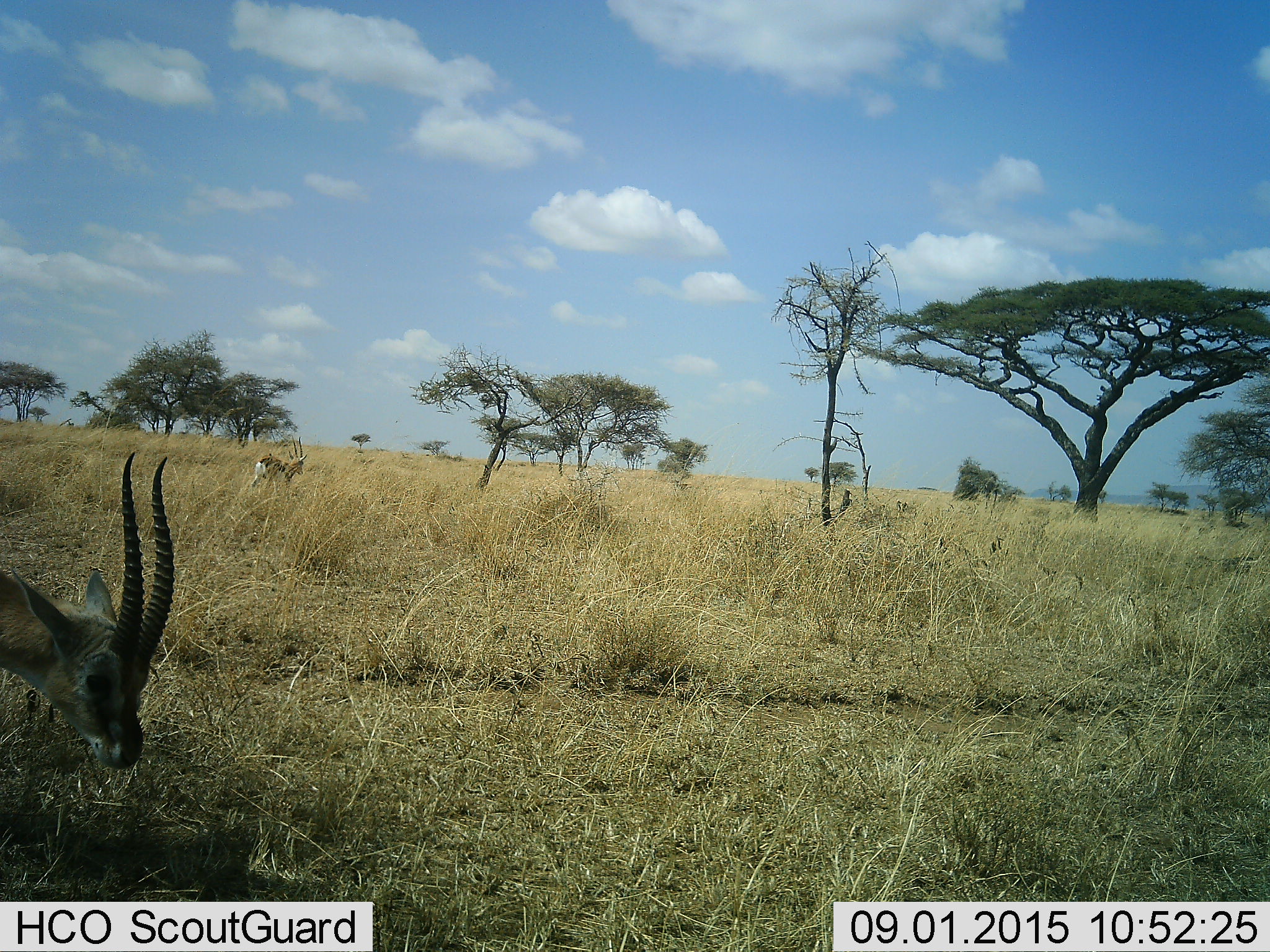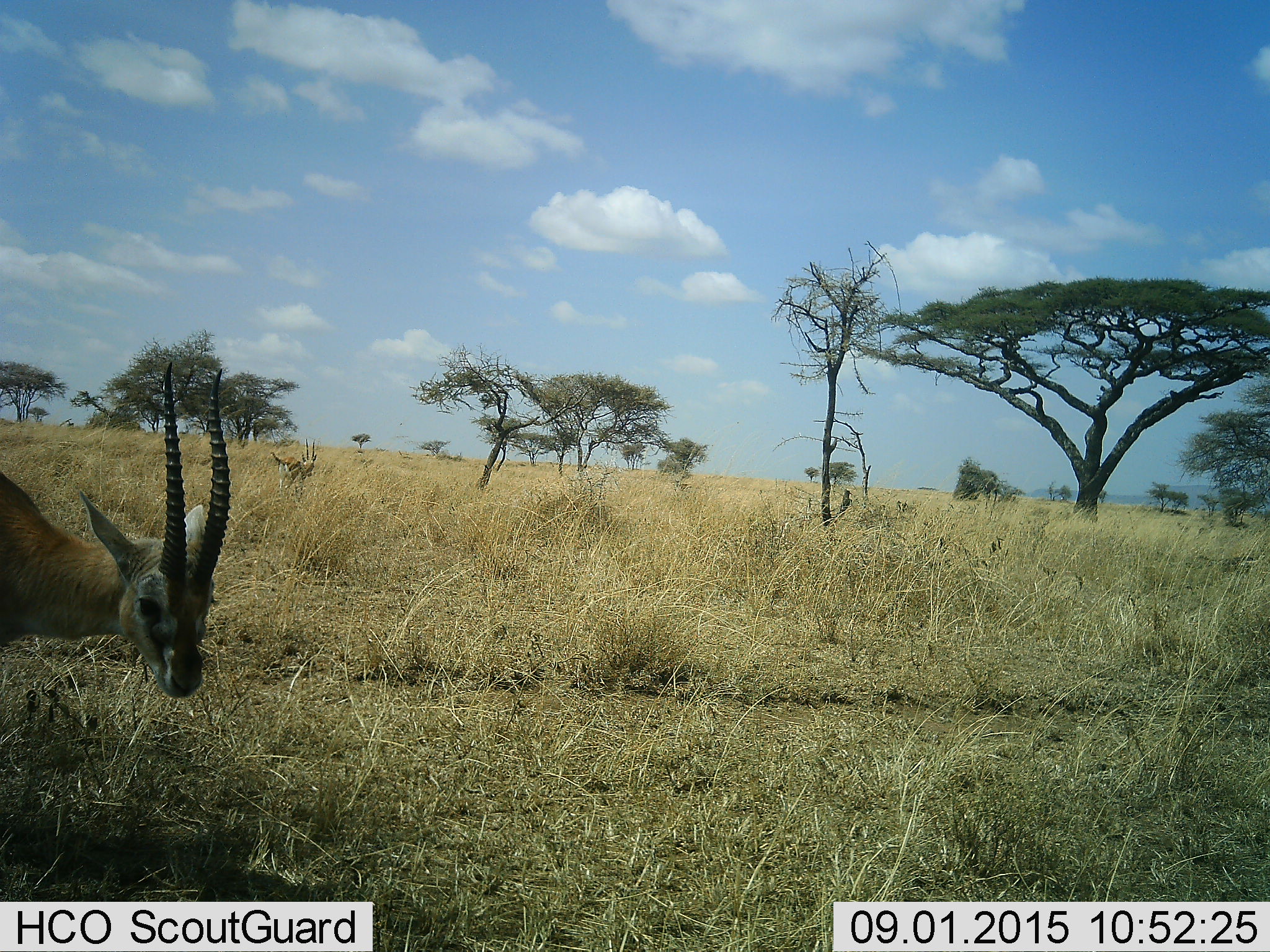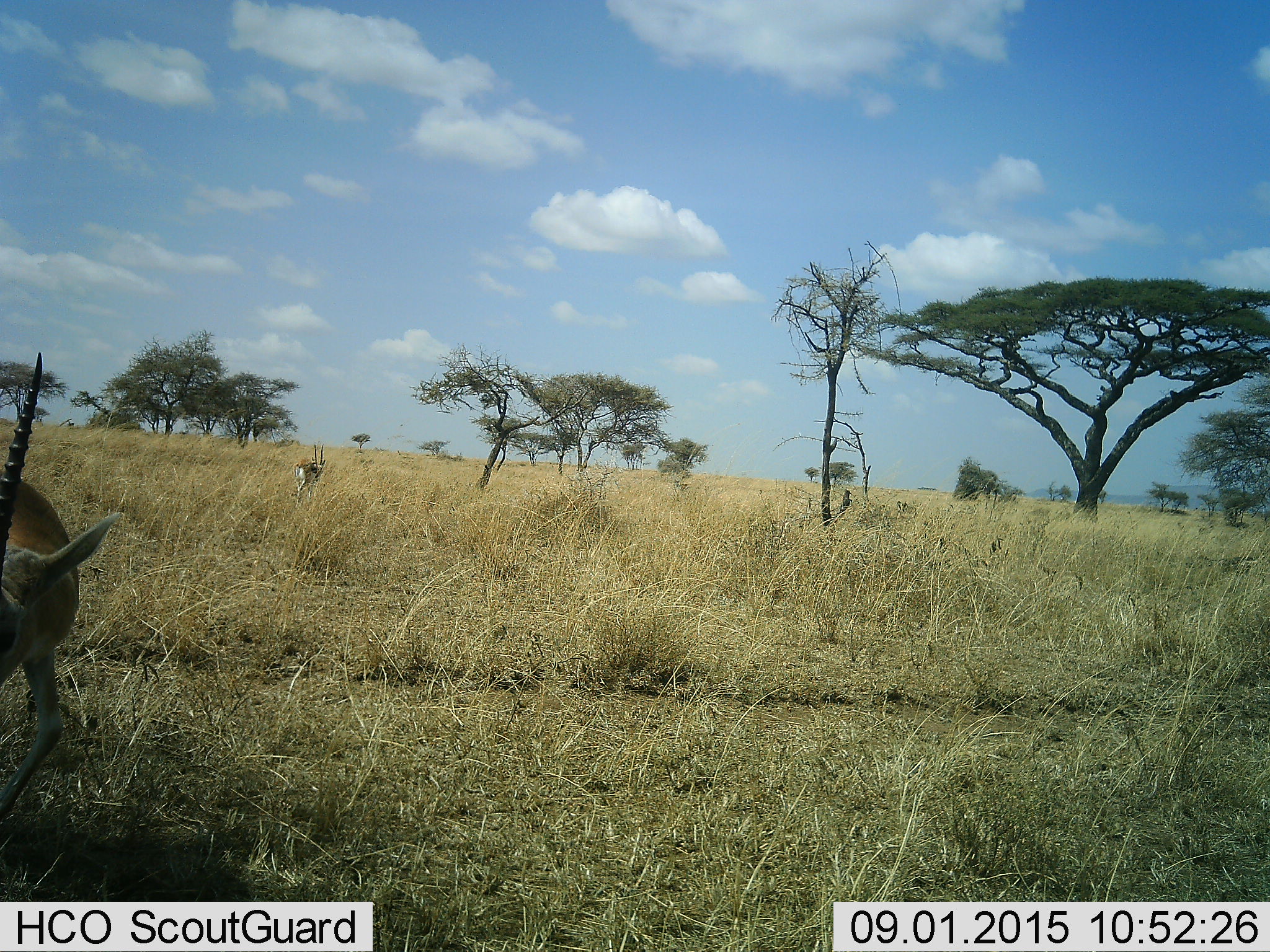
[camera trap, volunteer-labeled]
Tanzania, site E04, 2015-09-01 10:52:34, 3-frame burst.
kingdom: Animalia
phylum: Chordata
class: Mammalia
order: Artiodactyla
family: Bovidae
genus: Eudorcas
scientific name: Eudorcas thomsonii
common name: thomson's gazelle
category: gazellethomsons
Gazellethomsons (thomson's gazelle) (Eudorcas thomsonii), count 2. Behavior (volunteer vote fractions): standing 31%, resting 0%, moving 77%, interacting 0%. Young present (vote fraction): 0%. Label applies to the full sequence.